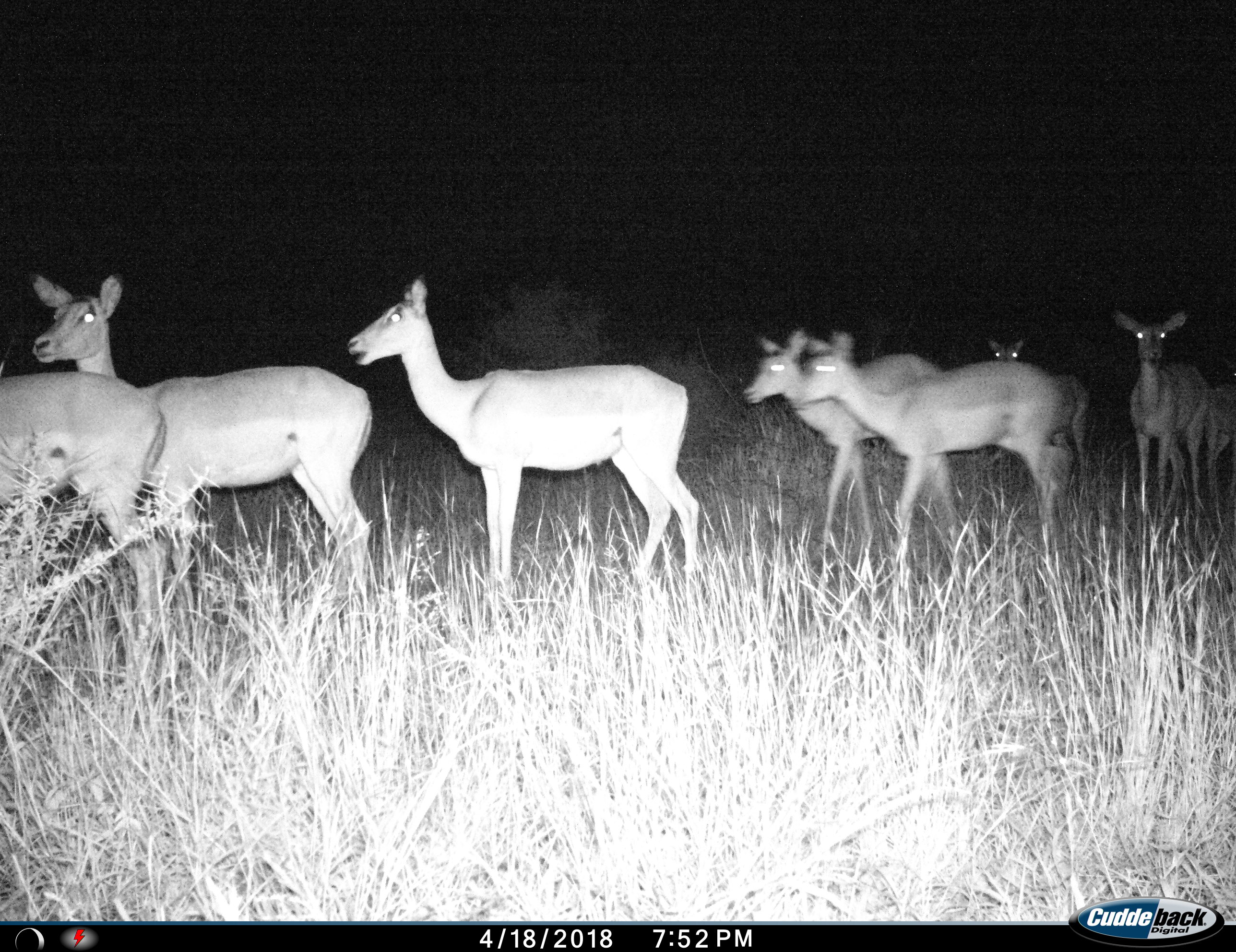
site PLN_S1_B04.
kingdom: Animalia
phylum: Chordata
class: Mammalia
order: Artiodactyla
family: Bovidae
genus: Aepyceros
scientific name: Aepyceros melampus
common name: impala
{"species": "impala (Aepyceros melampus)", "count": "7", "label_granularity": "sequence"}